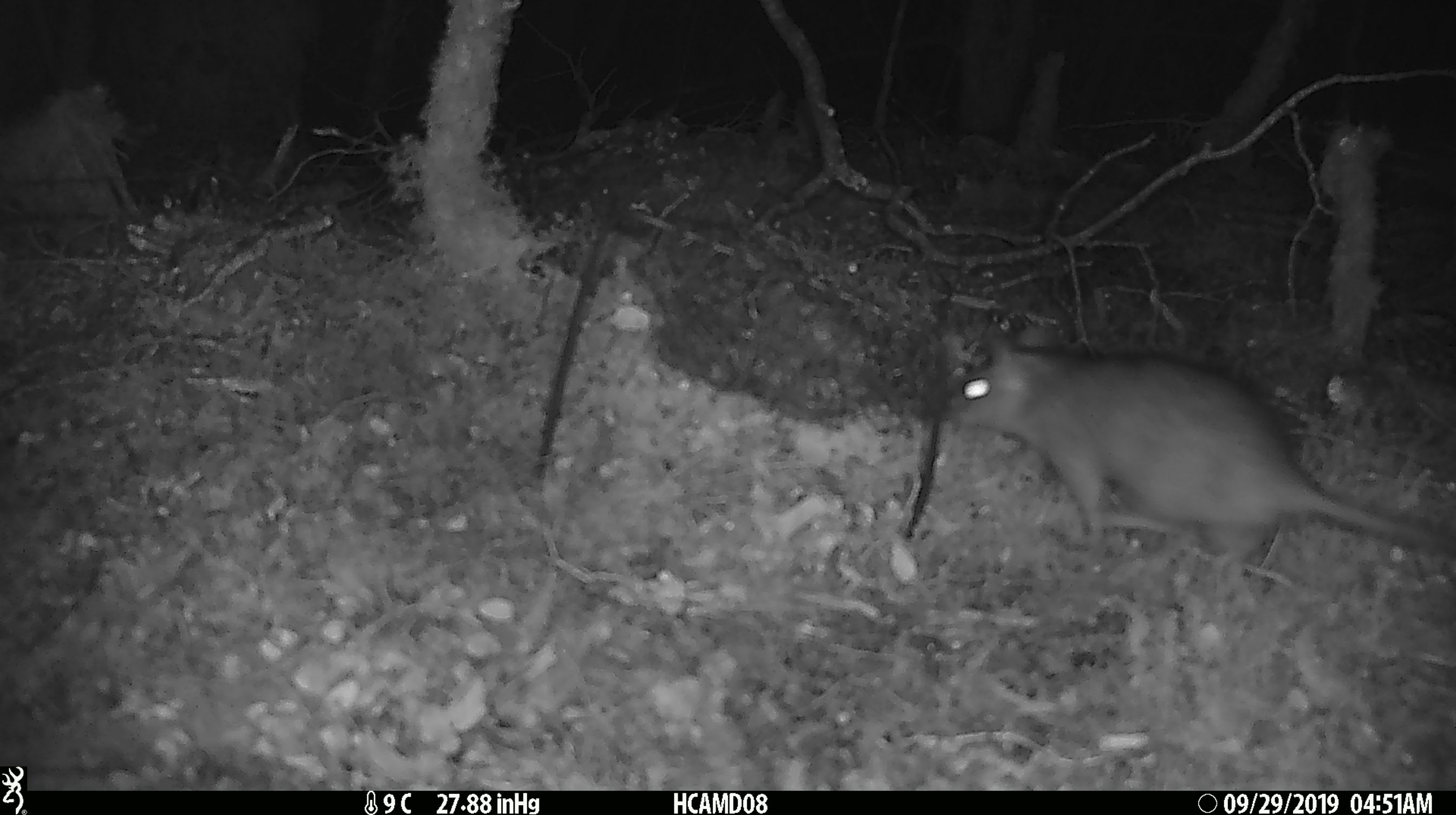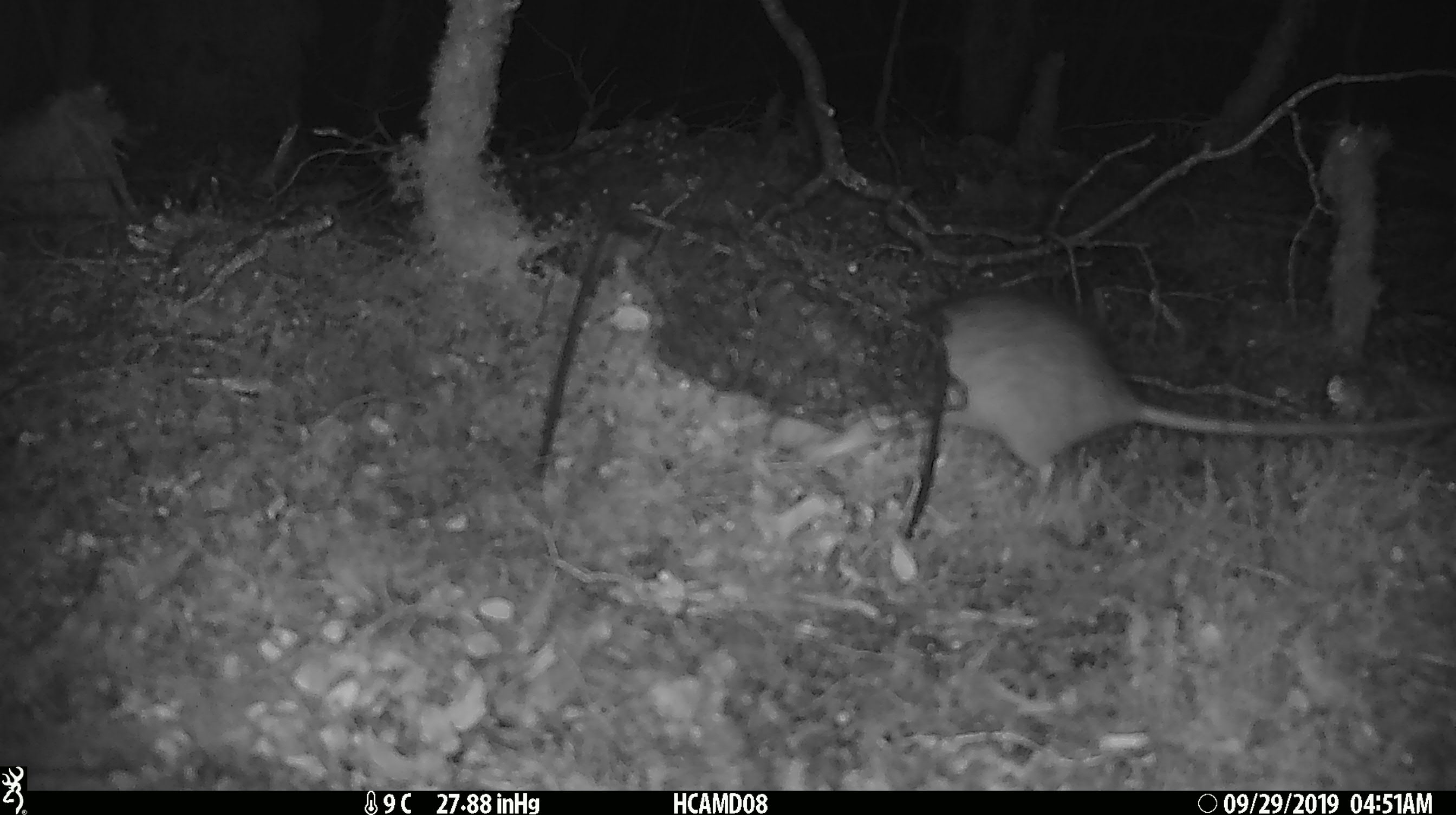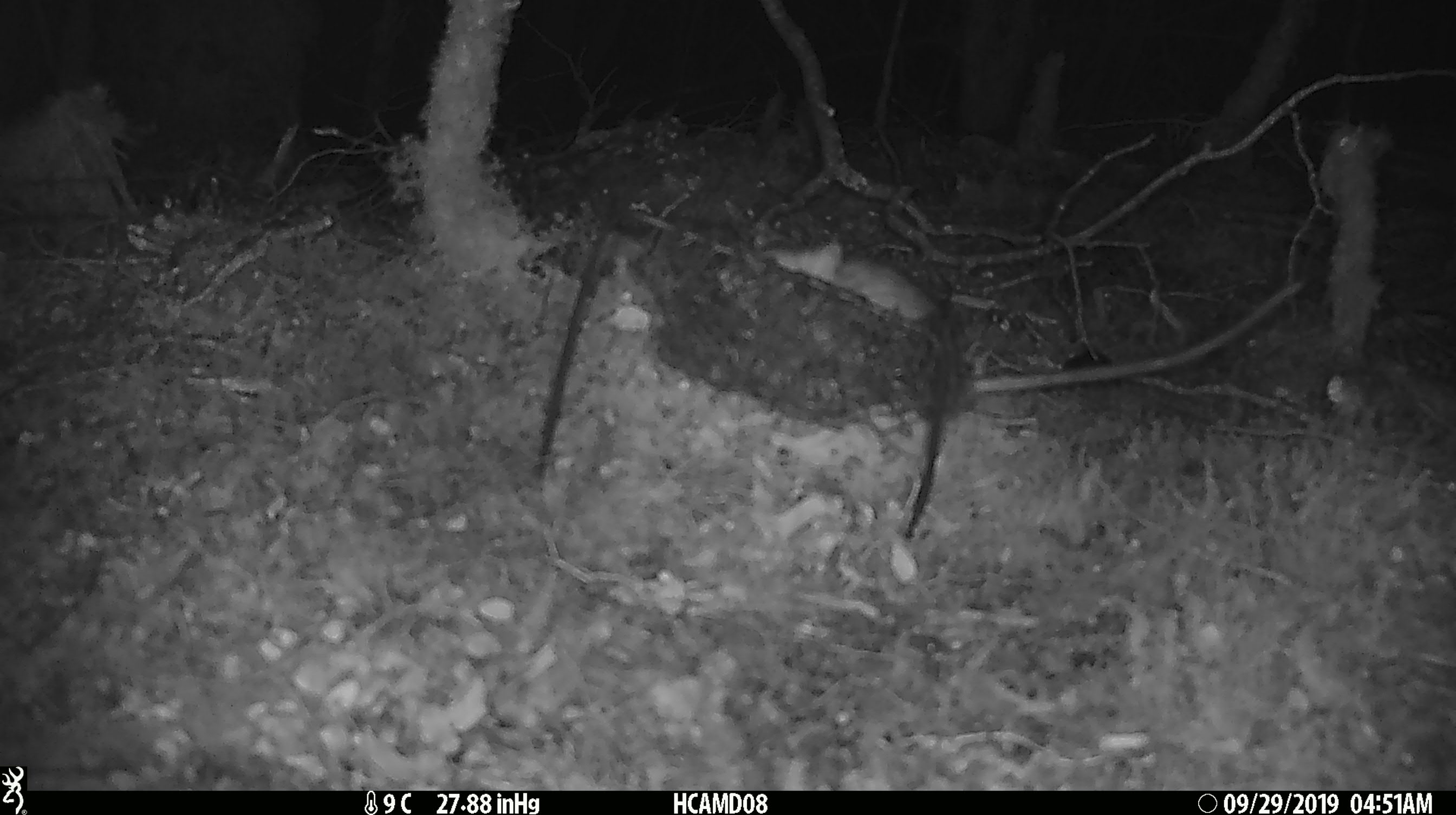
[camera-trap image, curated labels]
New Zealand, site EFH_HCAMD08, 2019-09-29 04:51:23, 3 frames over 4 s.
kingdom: Animalia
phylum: Chordata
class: Mammalia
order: Rodentia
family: Muridae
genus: Rattus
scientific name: Rattus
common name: rat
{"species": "rat (Rattus)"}